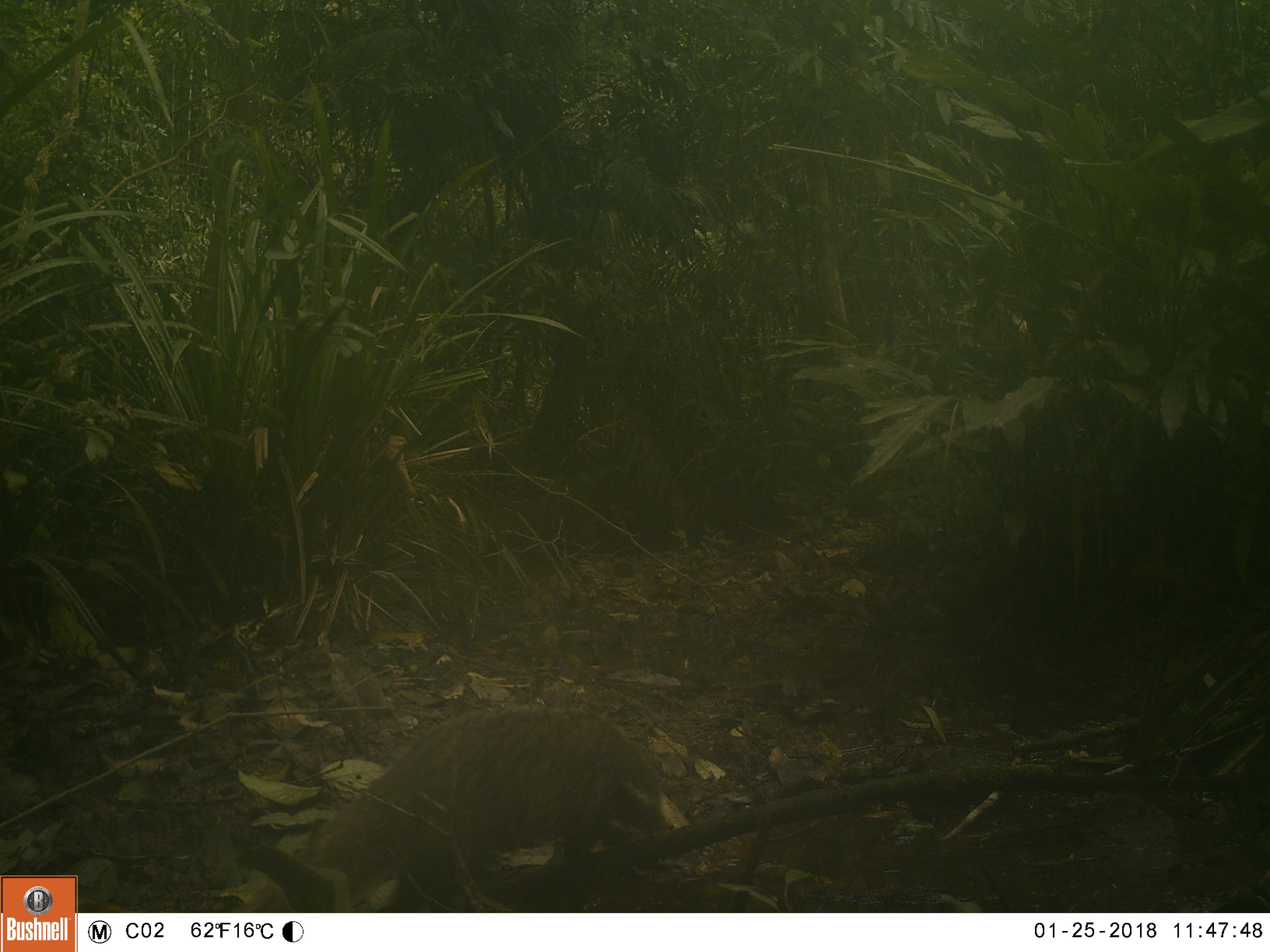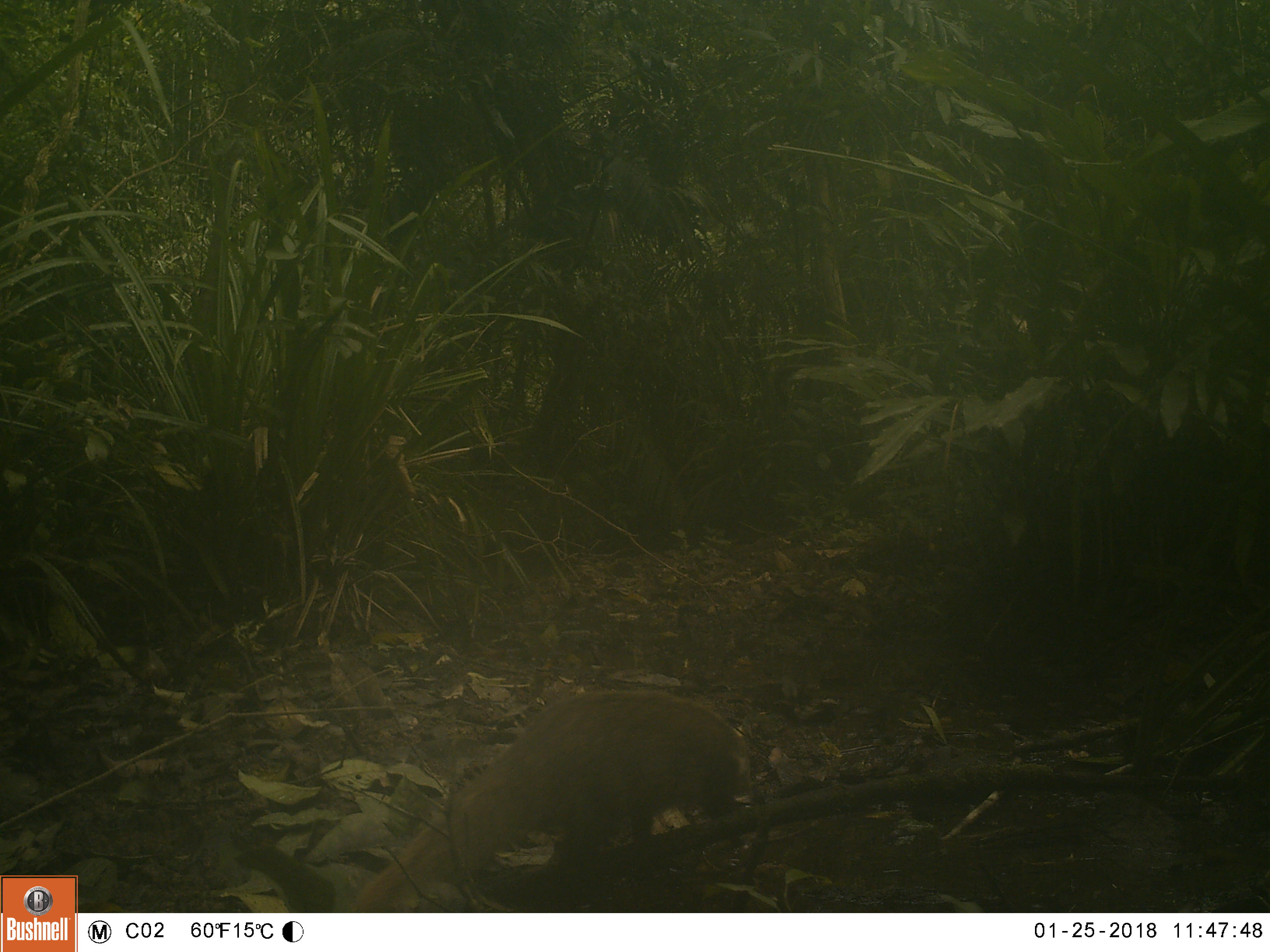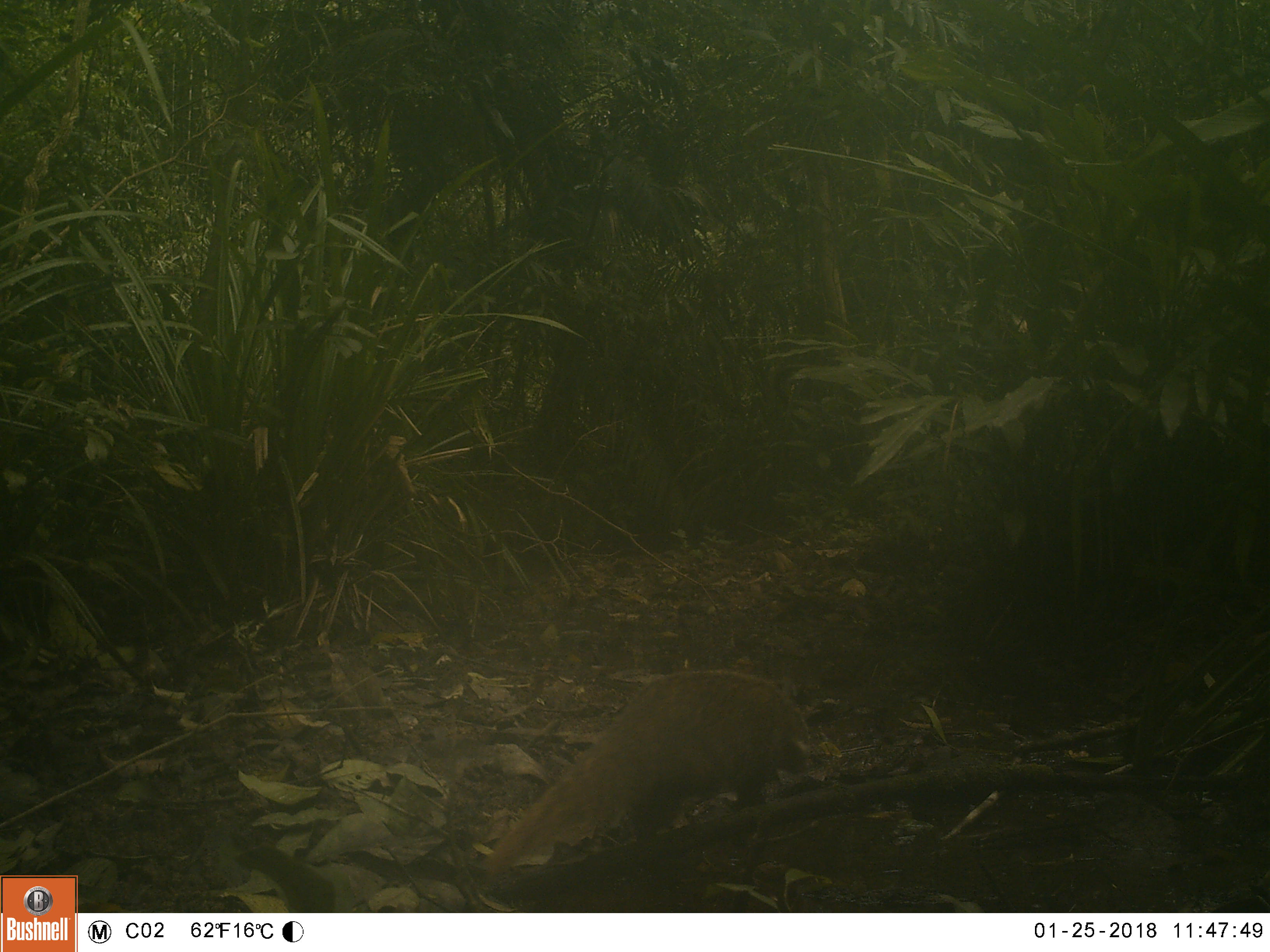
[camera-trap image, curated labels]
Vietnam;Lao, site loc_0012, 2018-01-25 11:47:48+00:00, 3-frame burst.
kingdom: Animalia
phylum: Chordata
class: Mammalia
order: Carnivora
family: Herpestidae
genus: Urva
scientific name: Urva urva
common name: crab-eating mongoose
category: crab eating mongoose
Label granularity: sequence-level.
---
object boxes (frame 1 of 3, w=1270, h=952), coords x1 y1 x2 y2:
crab eating mongoose: 232 706 675 909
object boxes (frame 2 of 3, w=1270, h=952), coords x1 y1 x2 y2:
crab eating mongoose: 354 689 753 911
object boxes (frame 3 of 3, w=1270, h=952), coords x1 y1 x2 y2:
crab eating mongoose: 477 669 811 883